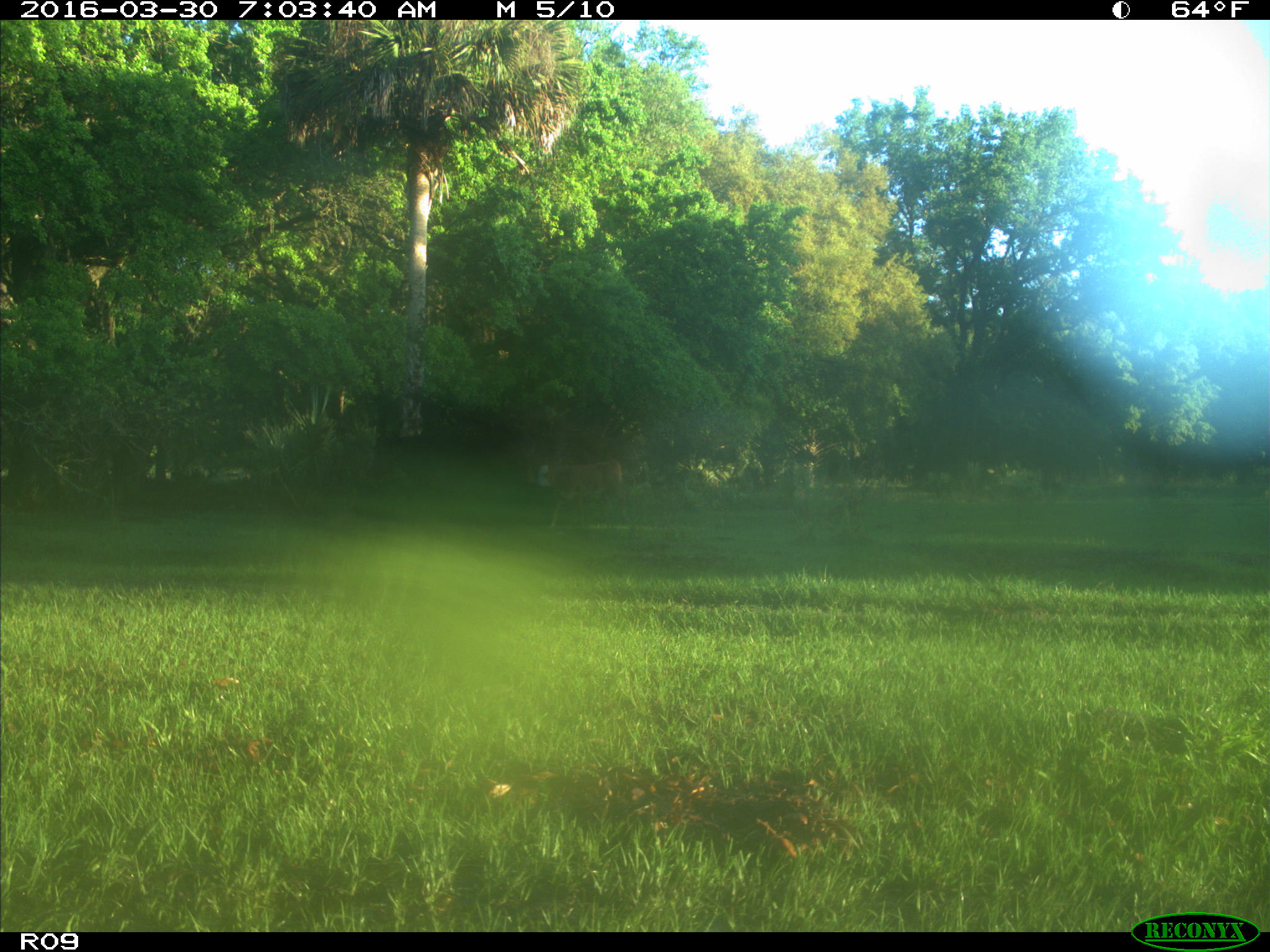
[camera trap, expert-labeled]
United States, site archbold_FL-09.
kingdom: Animalia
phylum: Chordata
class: Mammalia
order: Artiodactyla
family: Bovidae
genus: Bos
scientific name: Bos taurus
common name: domestic cow